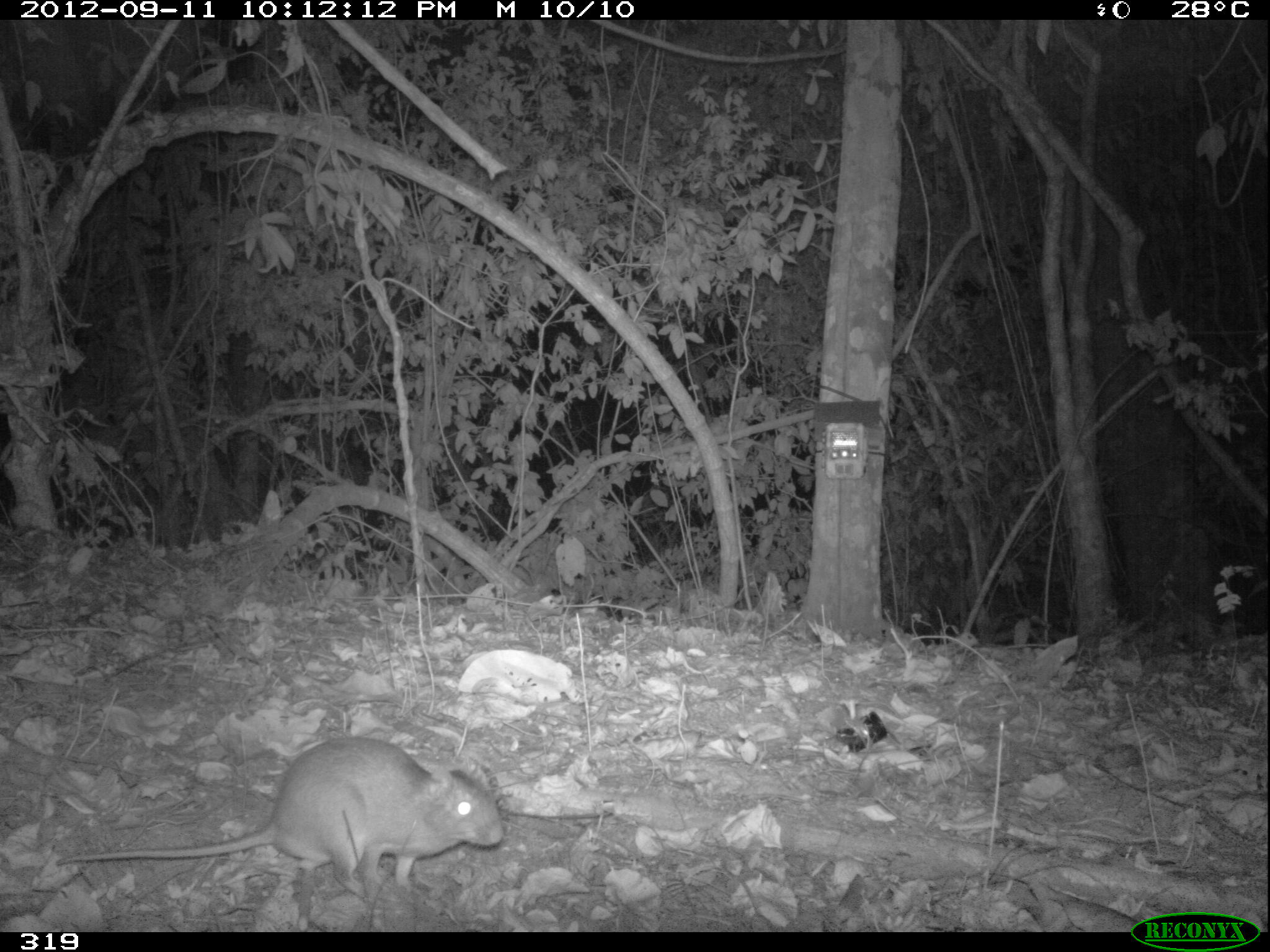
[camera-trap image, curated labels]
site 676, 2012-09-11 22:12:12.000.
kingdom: Animalia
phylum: Chordata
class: Mammalia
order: Rodentia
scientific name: Rodentia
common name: rodents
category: unknown rodent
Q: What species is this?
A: Unknown rodent (rodents) (Rodentia).